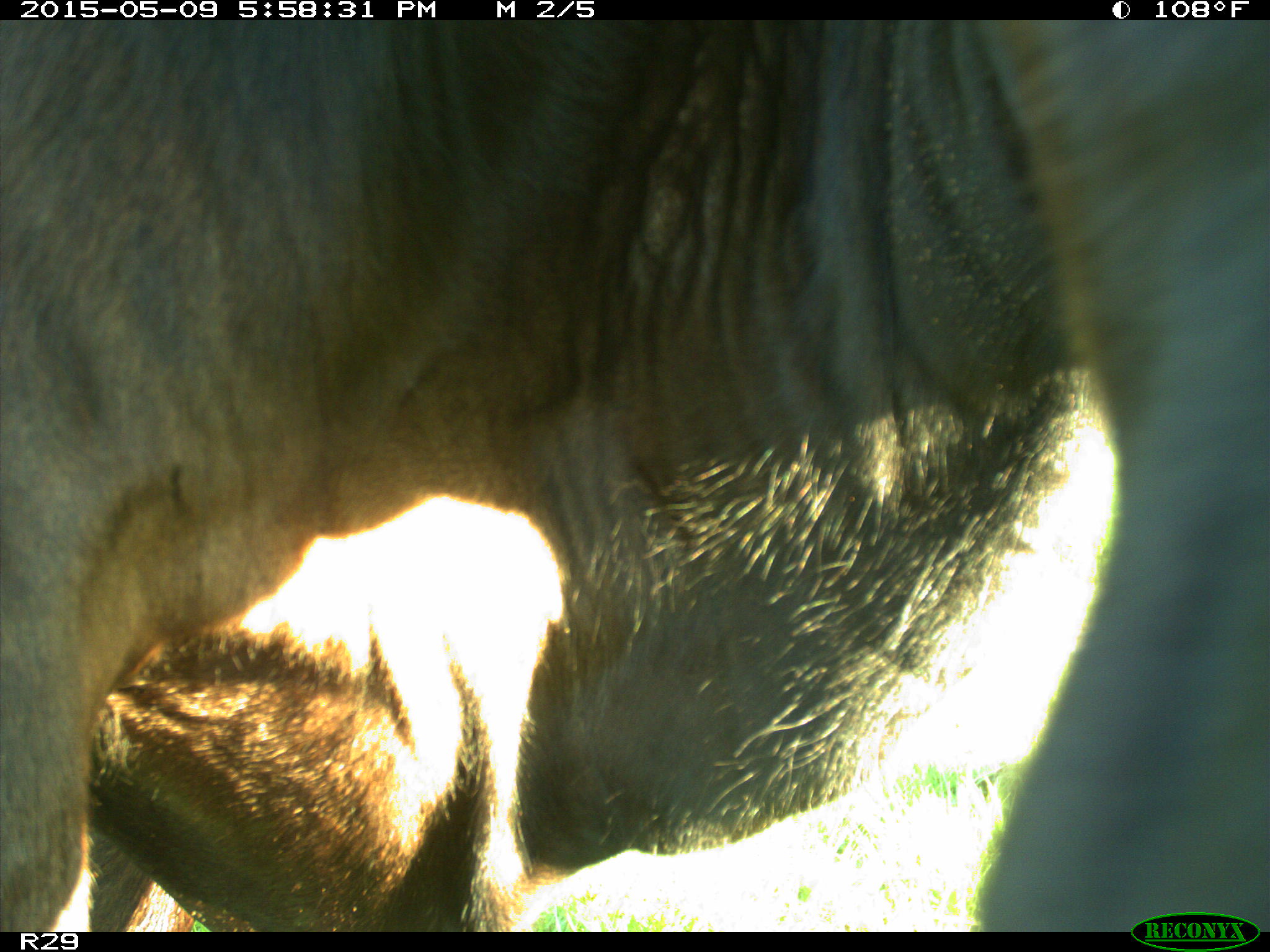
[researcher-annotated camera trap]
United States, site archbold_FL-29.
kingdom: Animalia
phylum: Chordata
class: Mammalia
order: Artiodactyla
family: Bovidae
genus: Bos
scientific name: Bos taurus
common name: domestic cow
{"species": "Bos taurus (domestic cow)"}